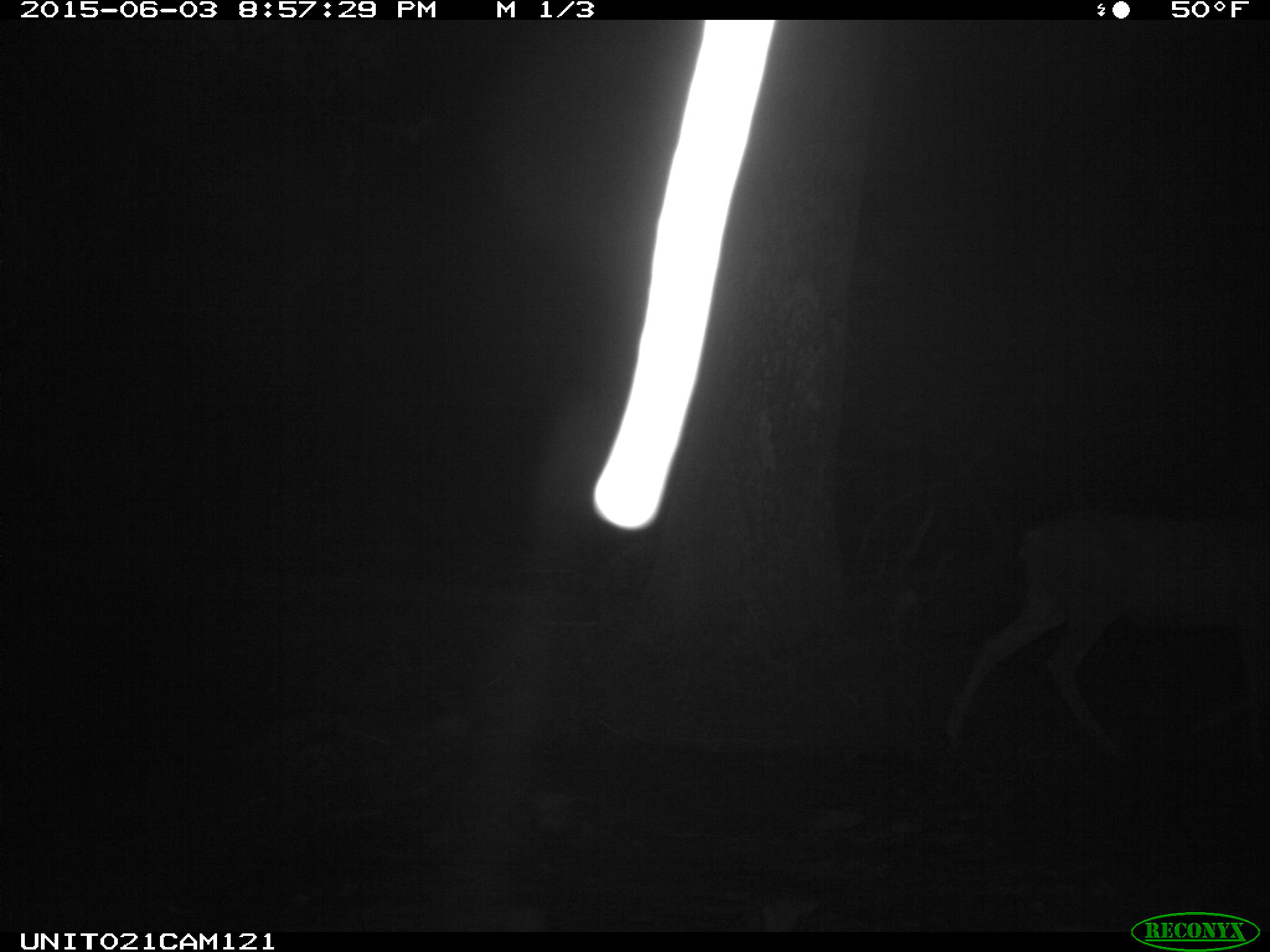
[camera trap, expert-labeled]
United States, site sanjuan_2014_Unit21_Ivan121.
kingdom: Animalia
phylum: Chordata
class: Mammalia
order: Artiodactyla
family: Cervidae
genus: Odocoileus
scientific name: Odocoileus hemionus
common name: mule deer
Odocoileus hemionus (mule deer).